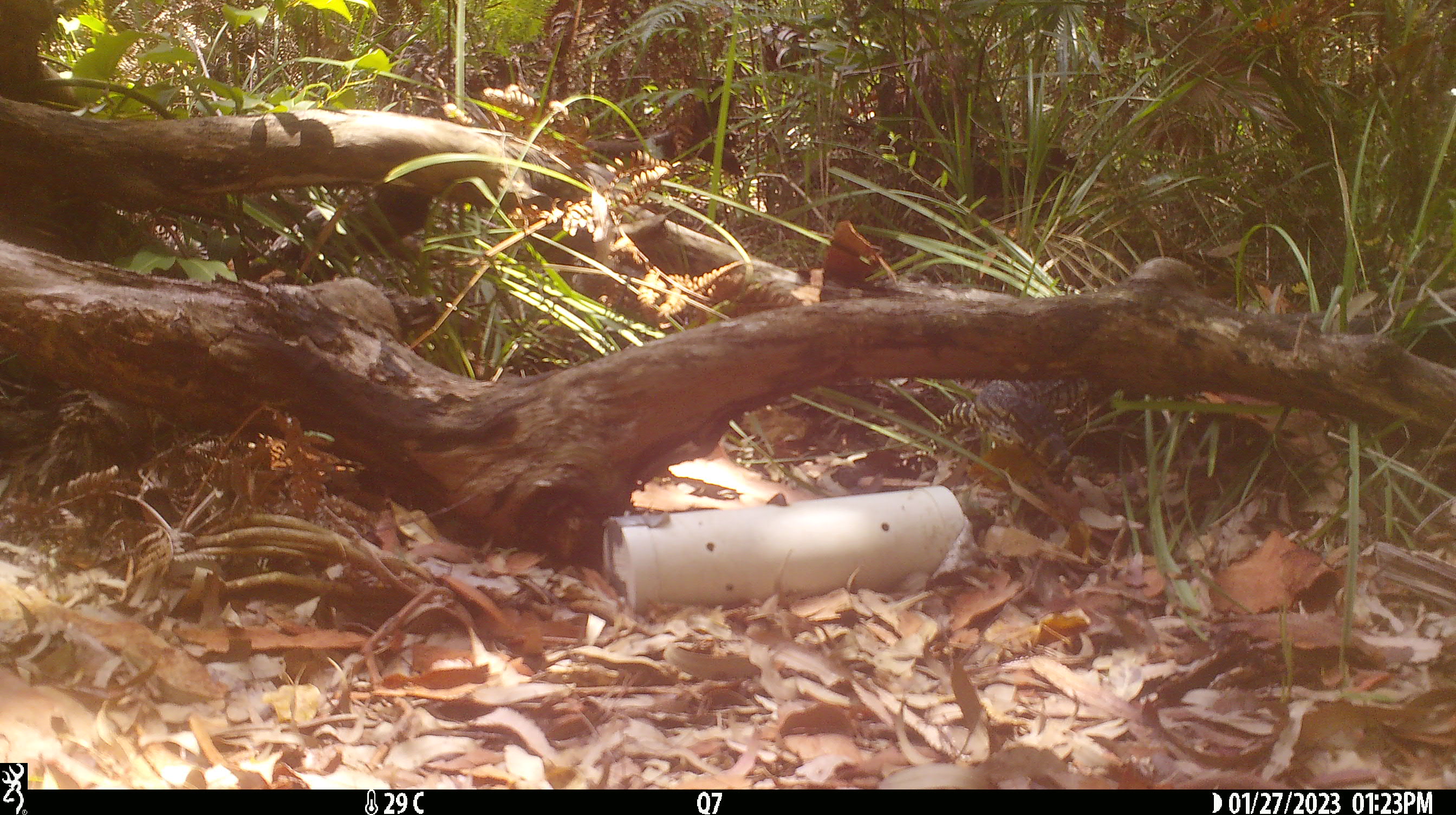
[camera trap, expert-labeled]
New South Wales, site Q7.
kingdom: Animalia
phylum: Chordata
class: Reptilia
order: Squamata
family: Varanidae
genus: Varanus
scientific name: Varanus varius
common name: lace monitor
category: goanna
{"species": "goanna (lace monitor) (Varanus varius)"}